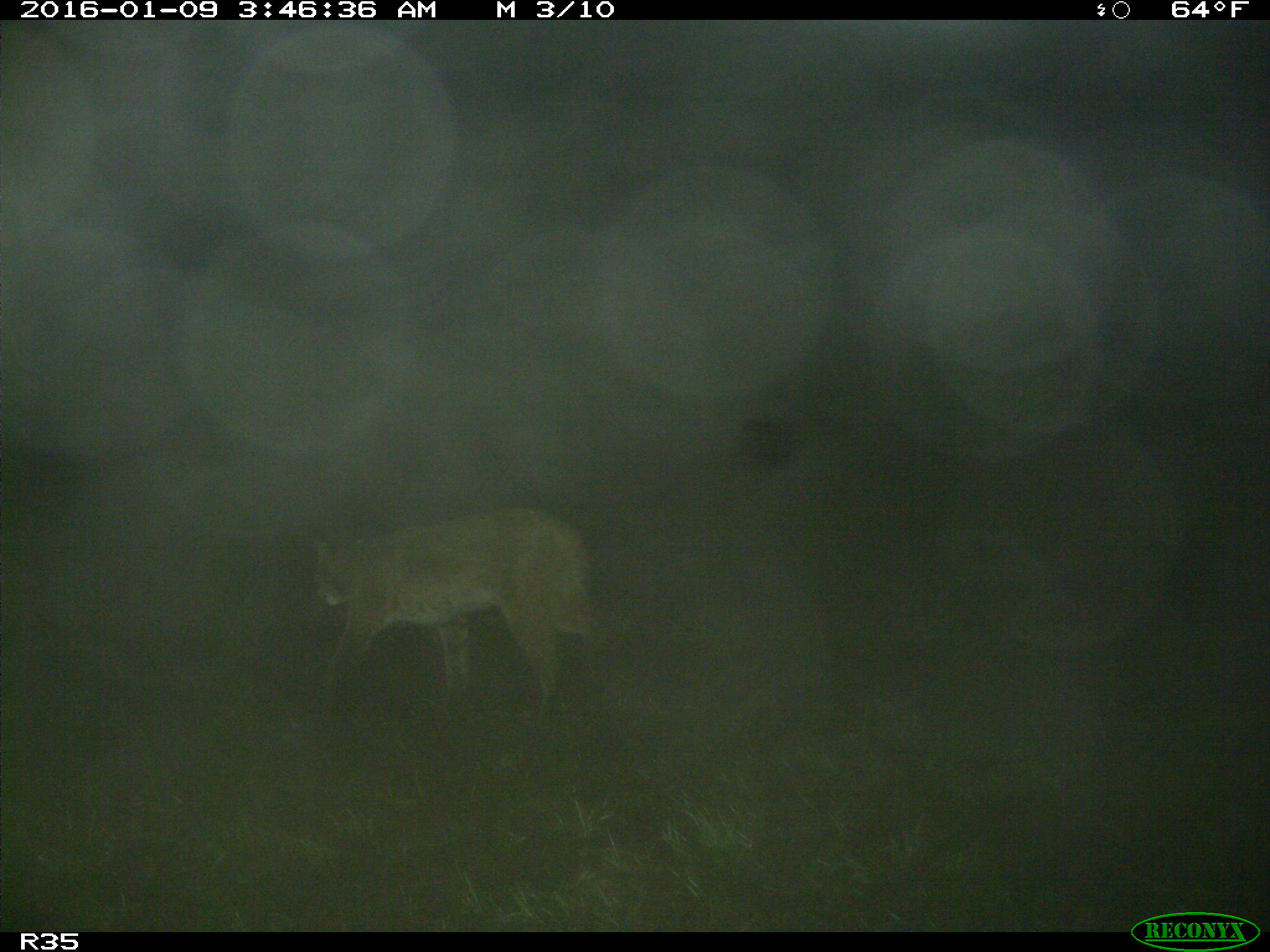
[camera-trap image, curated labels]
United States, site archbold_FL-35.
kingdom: Animalia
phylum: Chordata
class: Mammalia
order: Carnivora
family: Felidae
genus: Lynx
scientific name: Lynx rufus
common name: bobcat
Lynx rufus (bobcat).